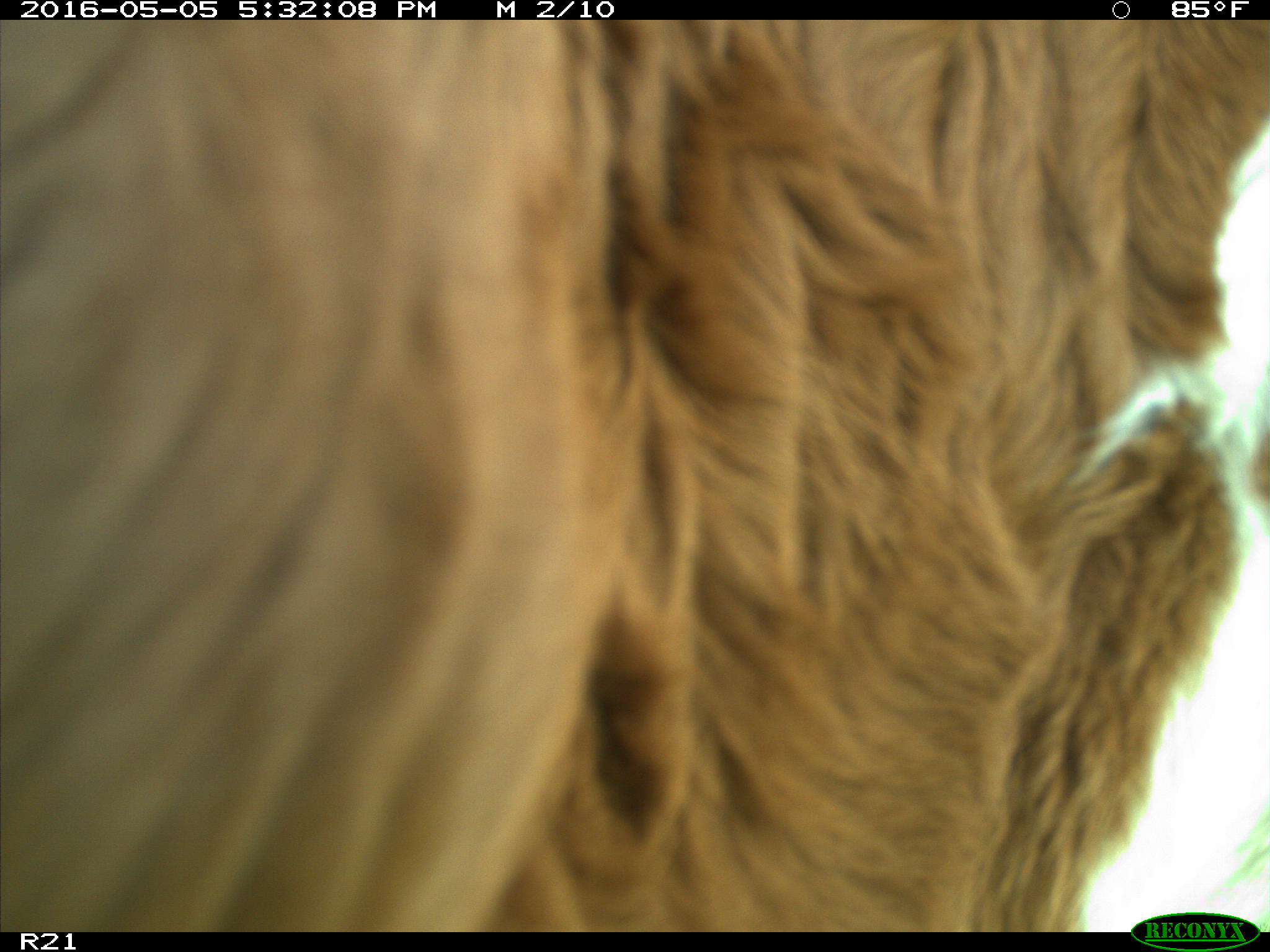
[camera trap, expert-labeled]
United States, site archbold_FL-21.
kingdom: Animalia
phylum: Chordata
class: Mammalia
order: Artiodactyla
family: Bovidae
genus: Bos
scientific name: Bos taurus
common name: domestic cow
Bos taurus (domestic cow).